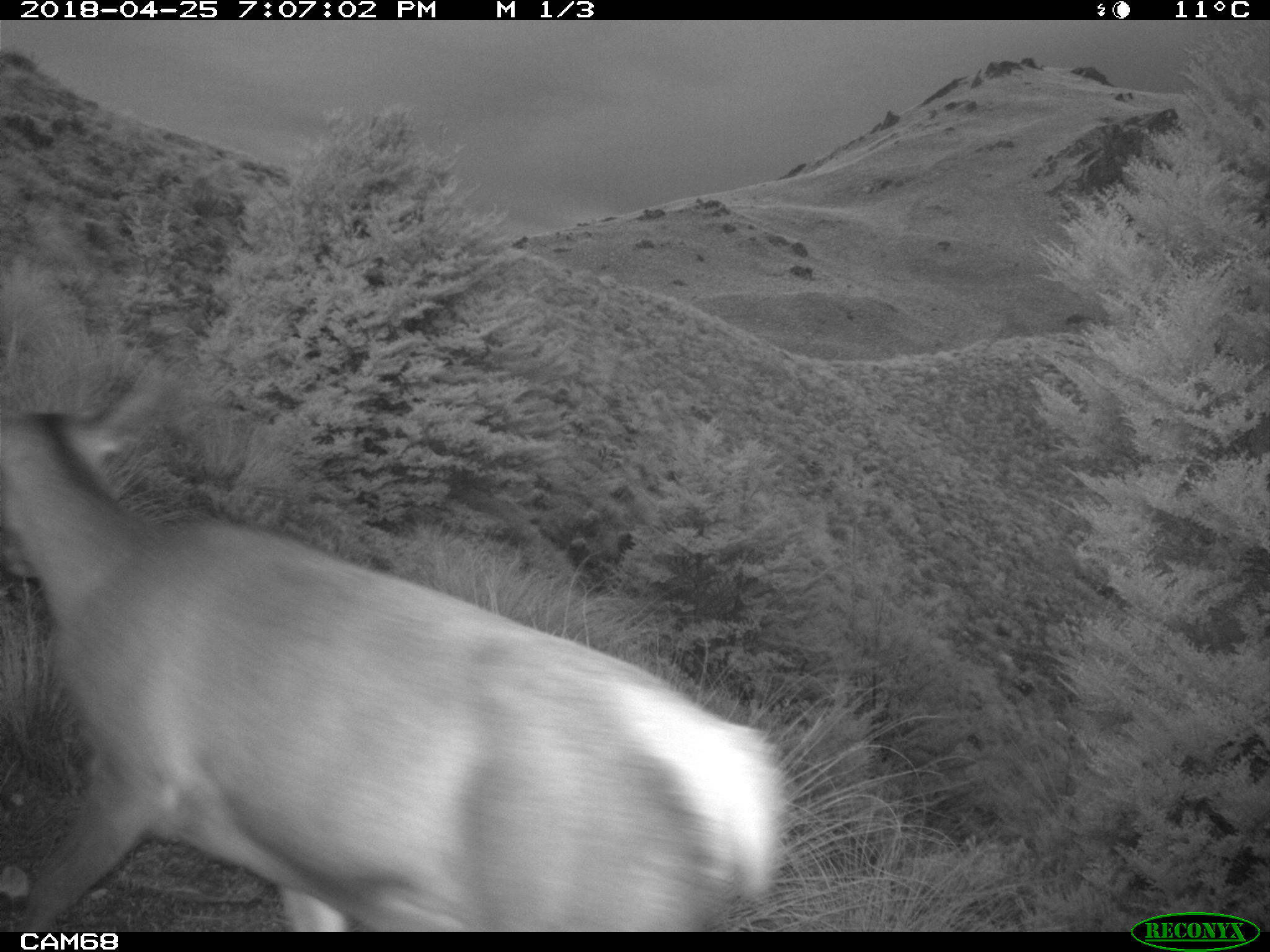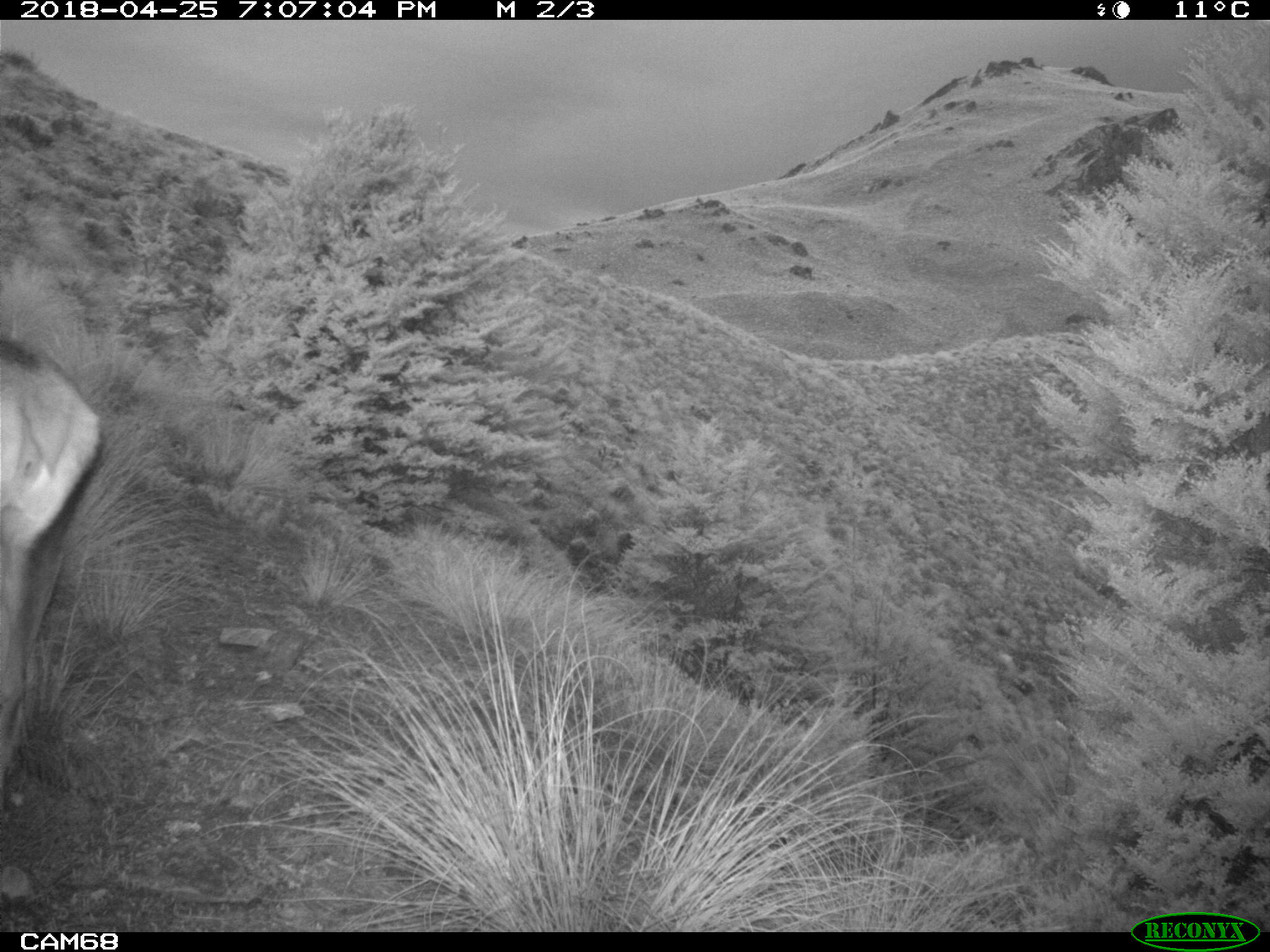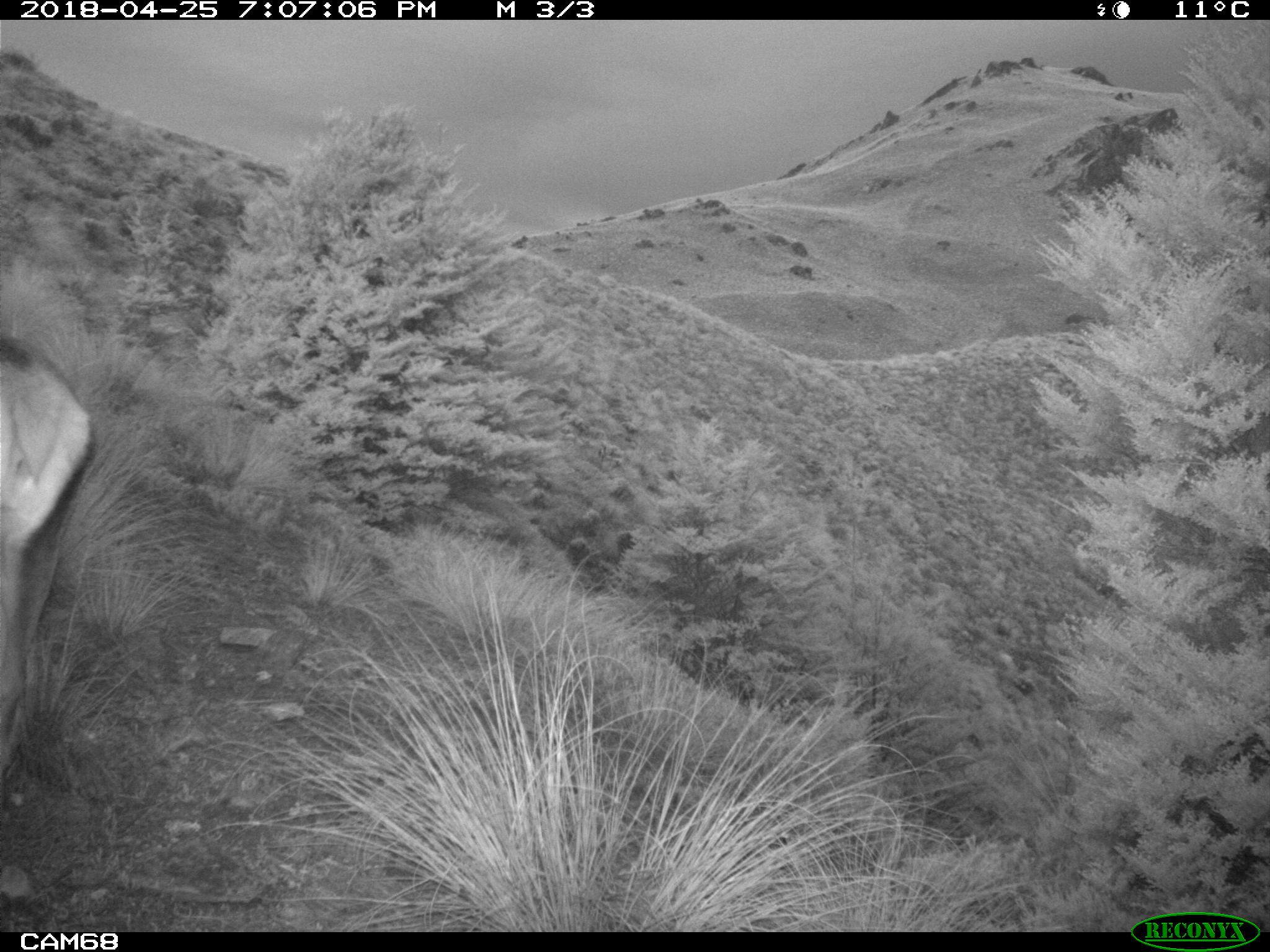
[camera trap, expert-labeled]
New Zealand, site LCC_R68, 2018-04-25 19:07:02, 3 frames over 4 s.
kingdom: Animalia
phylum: Chordata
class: Mammalia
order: Artiodactyla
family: Cervidae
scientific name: Cervidae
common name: deer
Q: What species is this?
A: Deer (Cervidae).